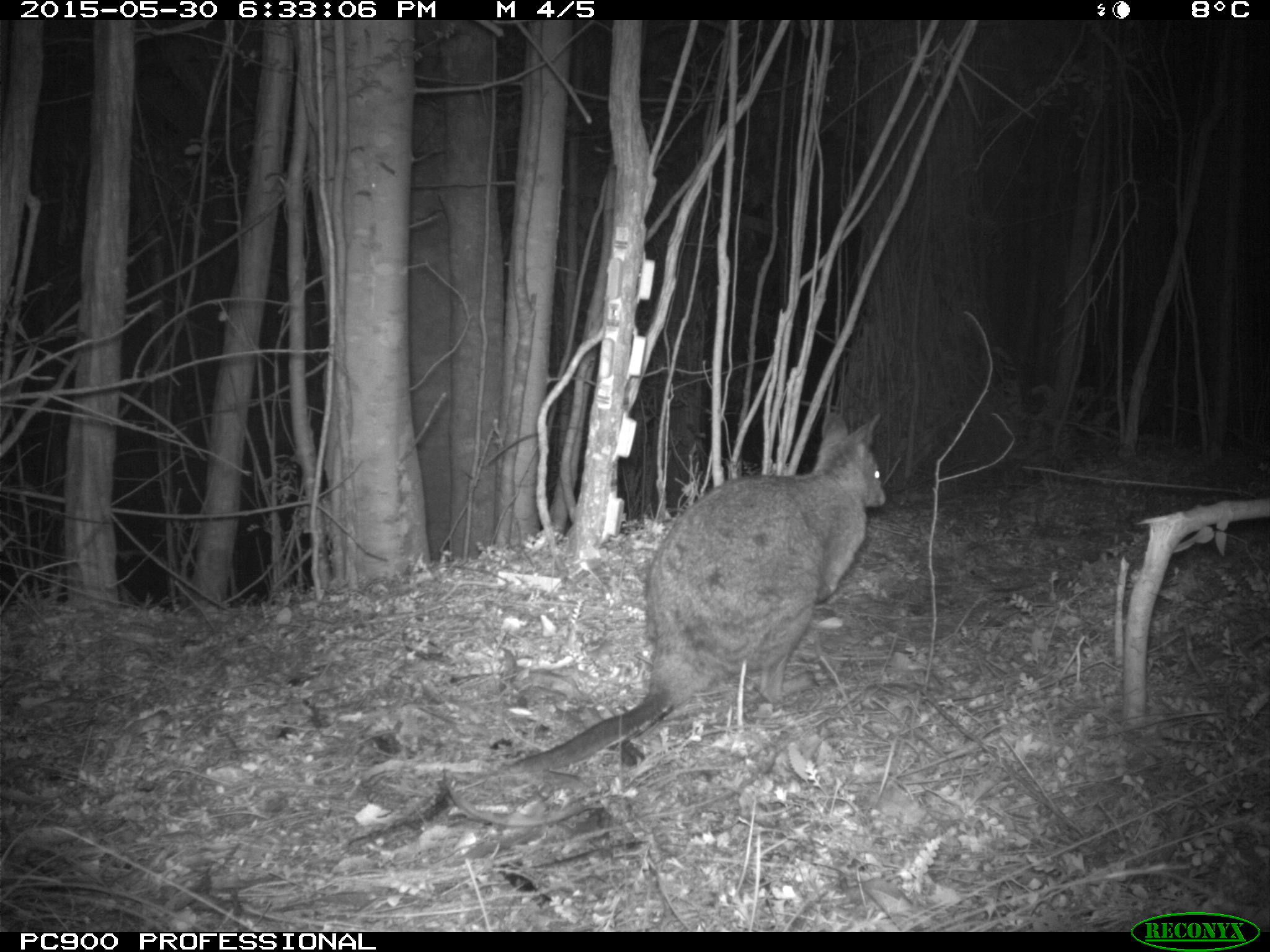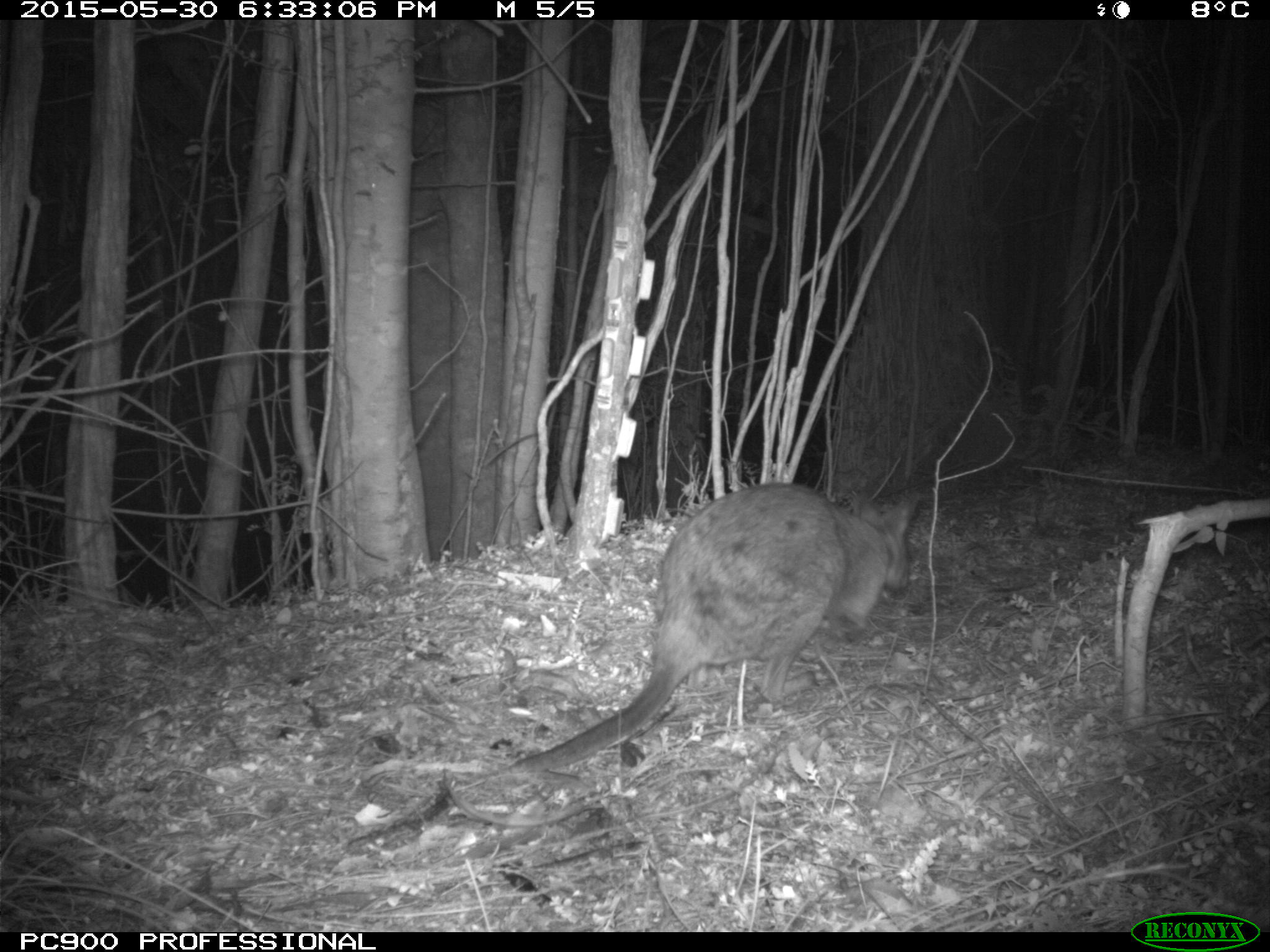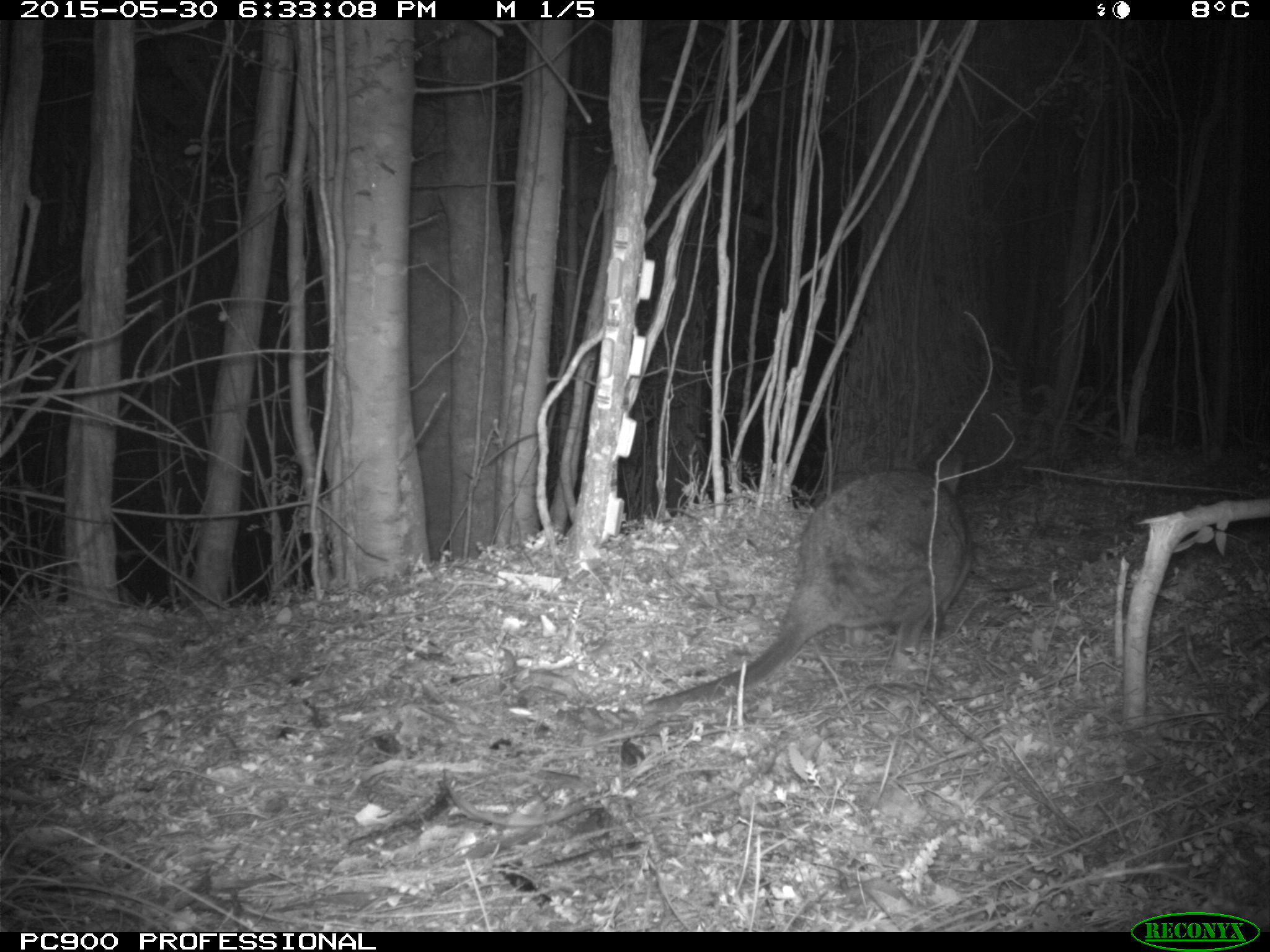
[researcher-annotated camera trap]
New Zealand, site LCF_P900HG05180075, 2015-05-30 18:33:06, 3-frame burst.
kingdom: Animalia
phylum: Chordata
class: Mammalia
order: Diprotodontia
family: Macropodidae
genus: Notamacropus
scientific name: Notamacropus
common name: wallaby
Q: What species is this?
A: Wallaby (Notamacropus).